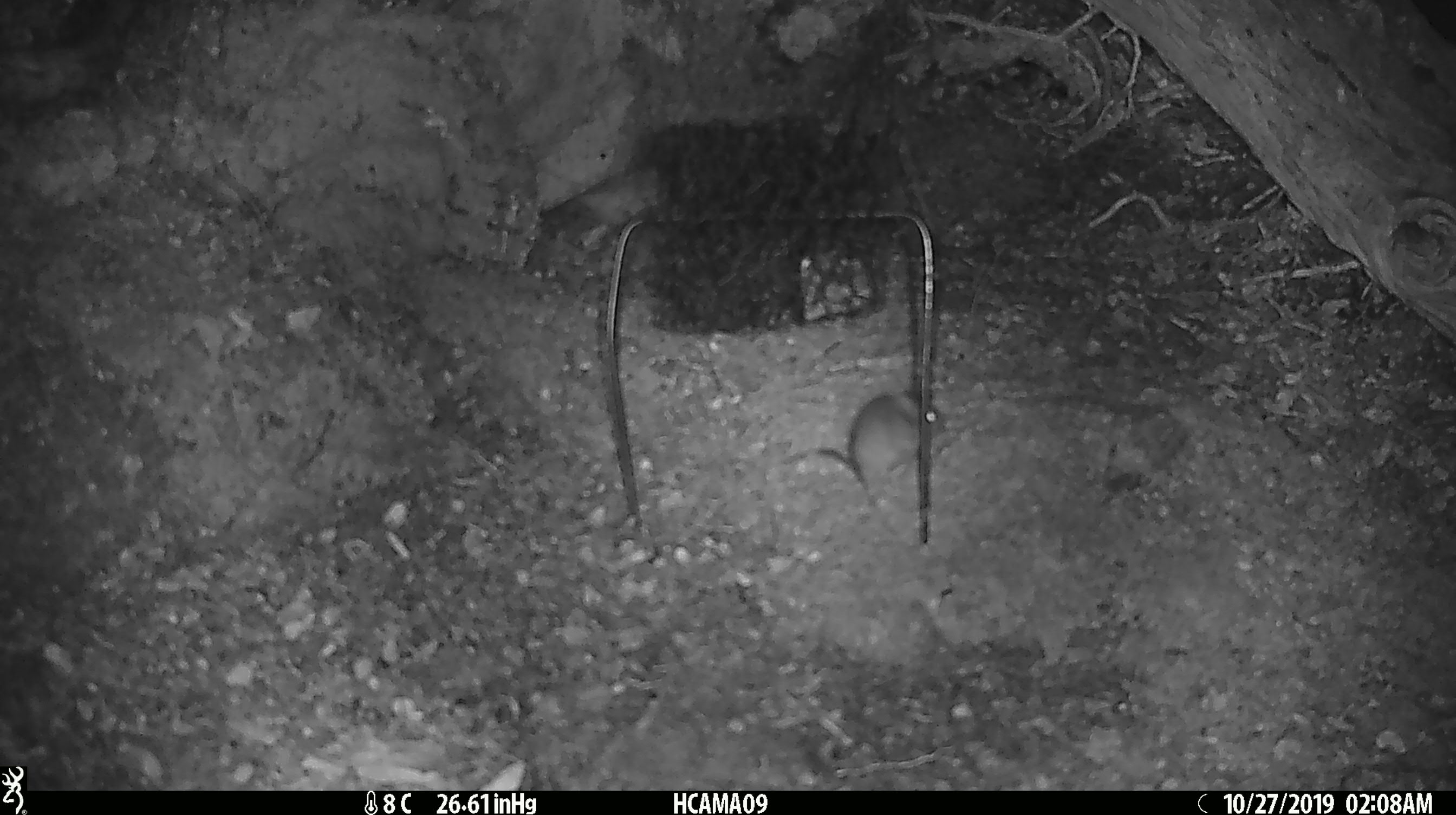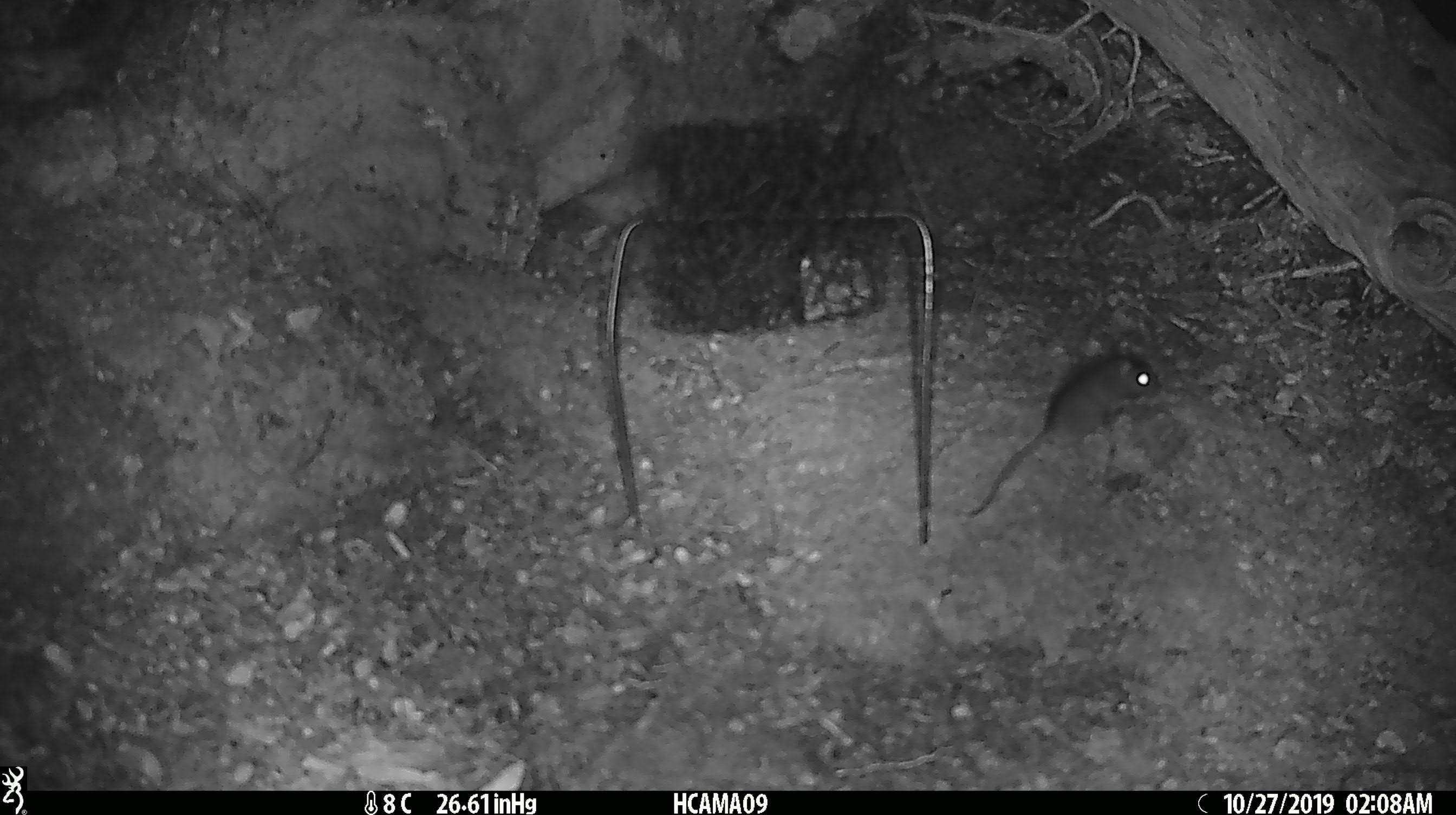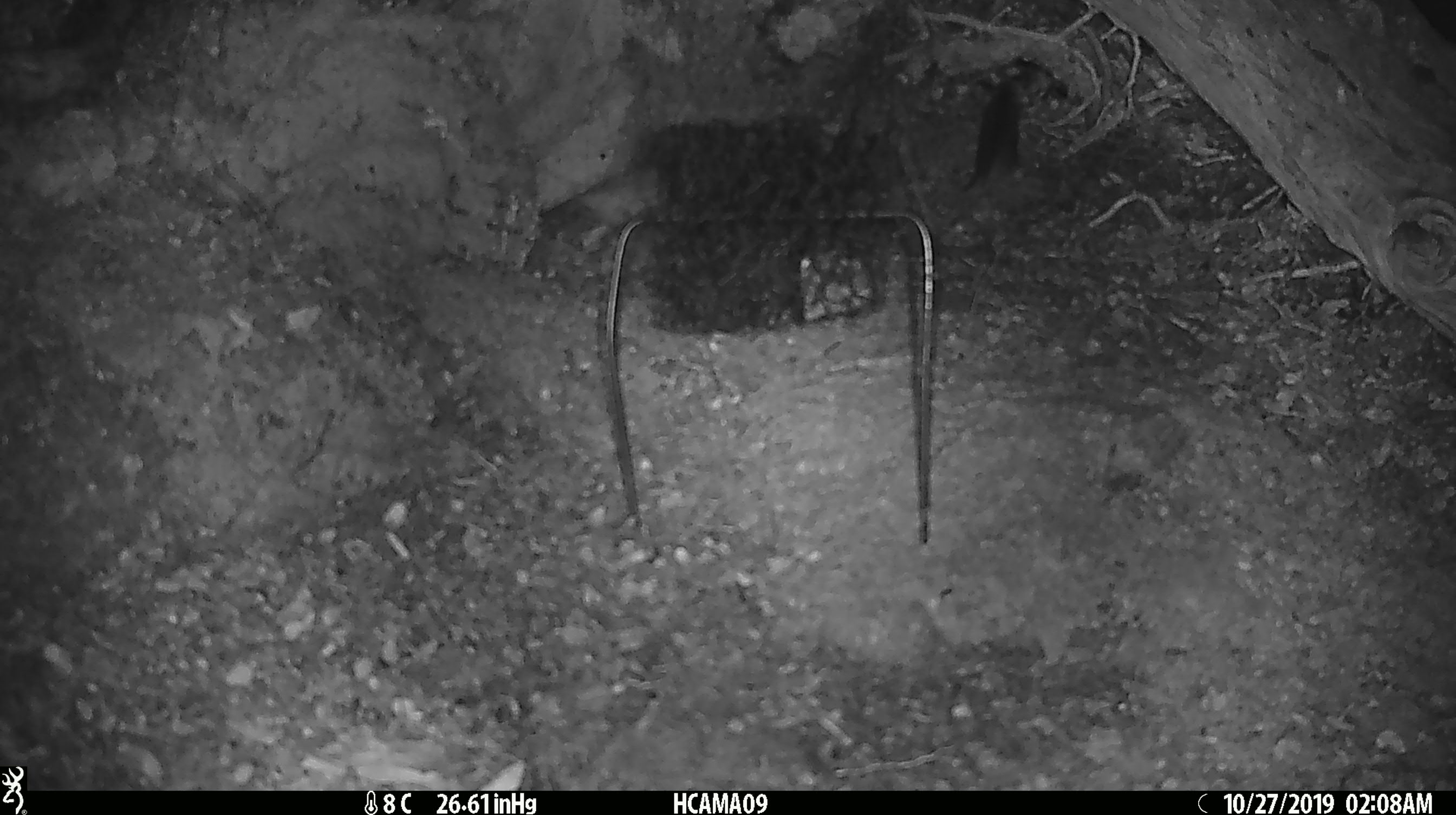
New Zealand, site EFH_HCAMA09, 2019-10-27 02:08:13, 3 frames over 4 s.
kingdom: Animalia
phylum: Chordata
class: Mammalia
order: Rodentia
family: Muridae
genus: Mus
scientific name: Mus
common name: mouse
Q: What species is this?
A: Mouse (Mus).